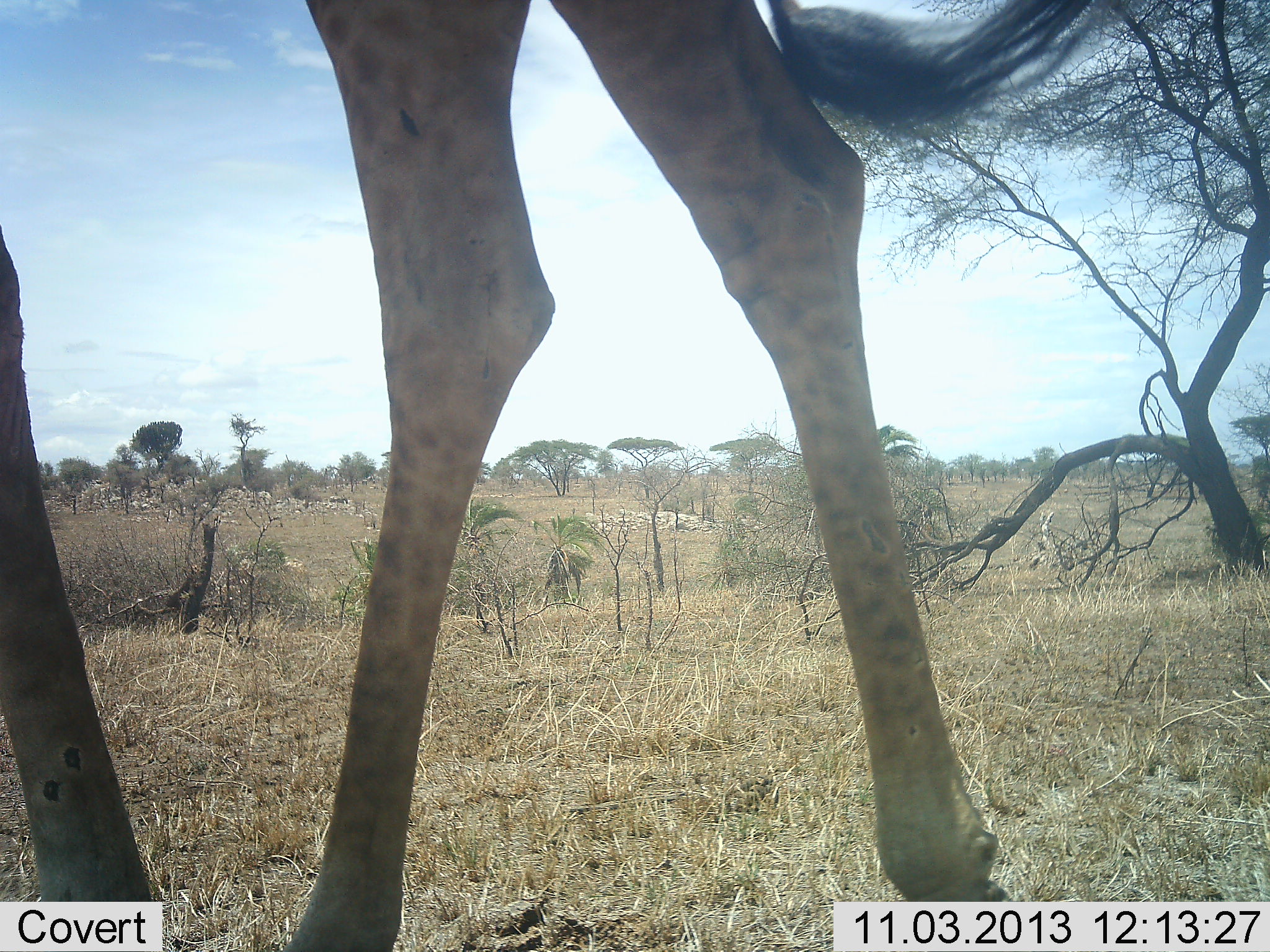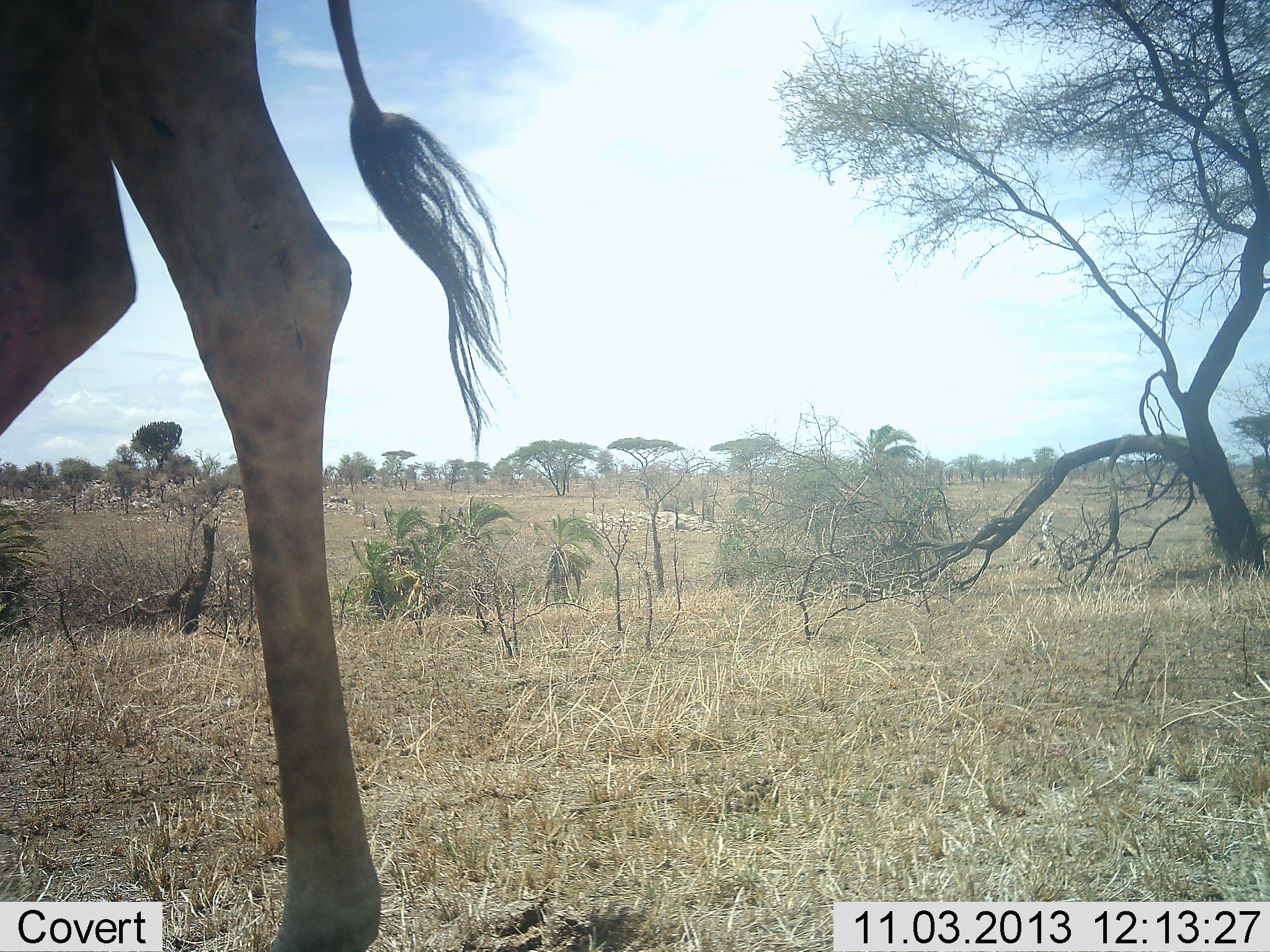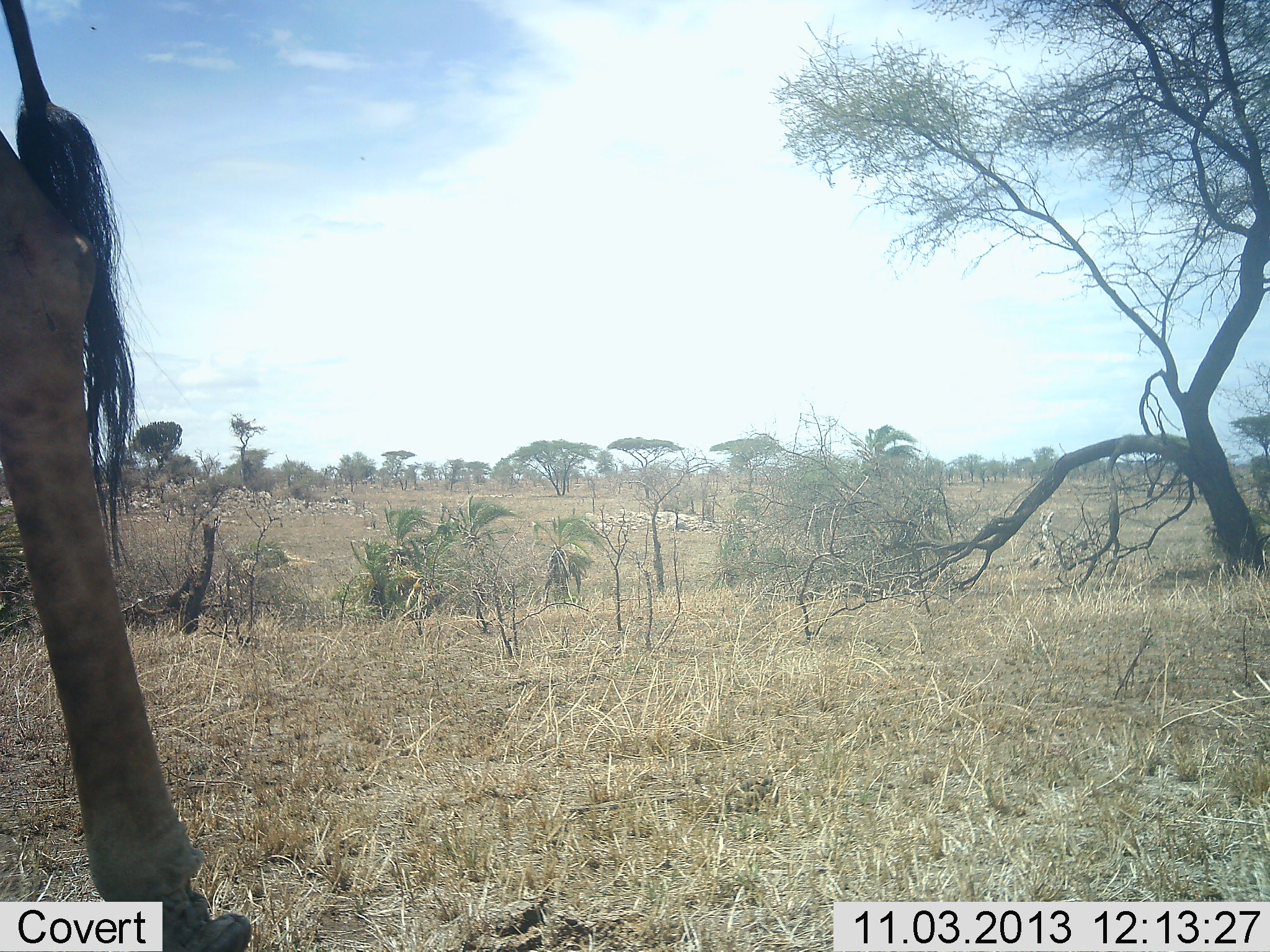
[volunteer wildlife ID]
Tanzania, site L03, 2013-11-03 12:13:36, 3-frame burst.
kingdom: Animalia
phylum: Chordata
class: Mammalia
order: Artiodactyla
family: Giraffidae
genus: Giraffa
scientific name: Giraffa camelopardalis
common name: giraffe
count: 1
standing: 16%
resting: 0%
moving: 89%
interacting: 0%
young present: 0%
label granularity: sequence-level